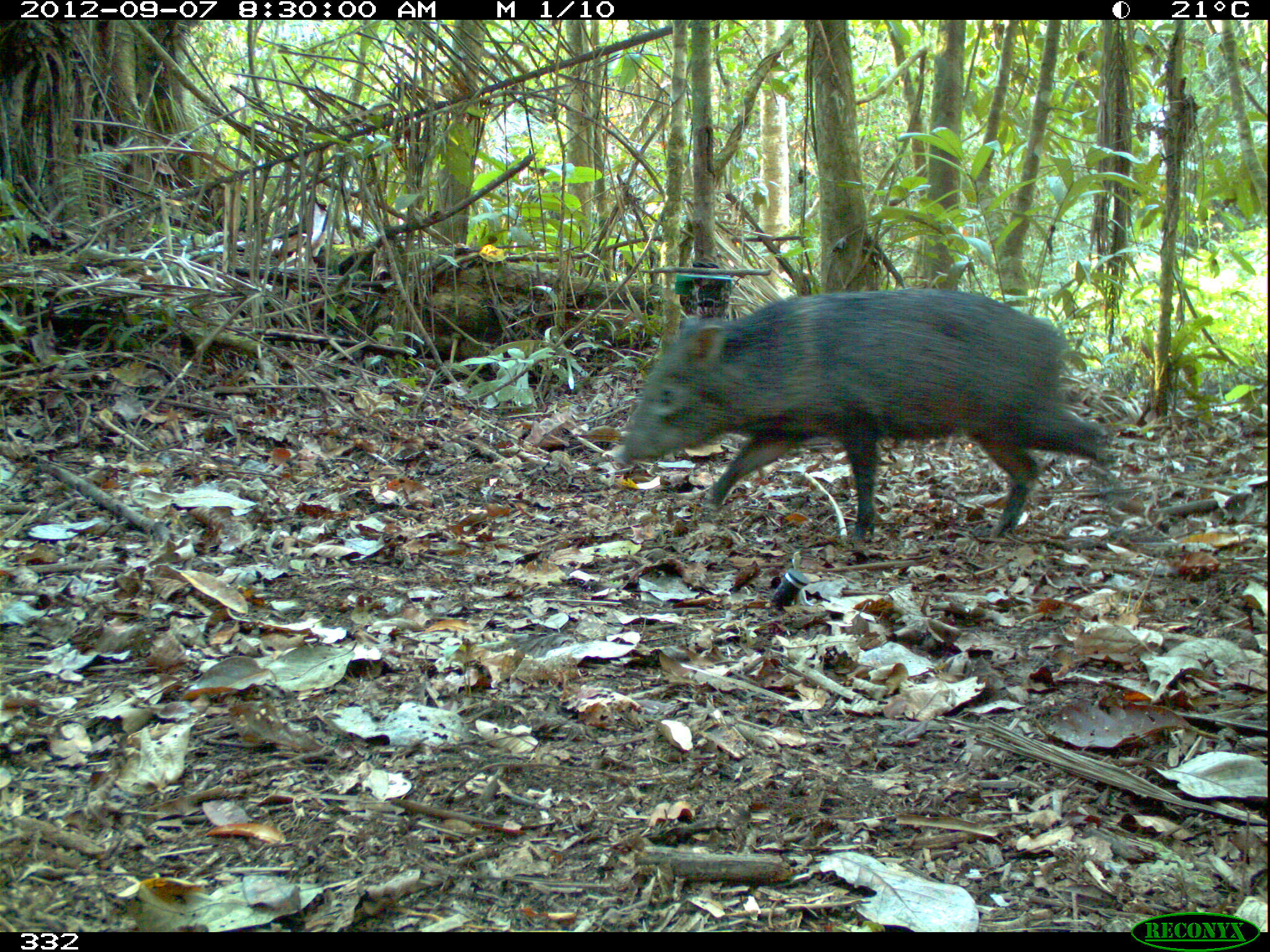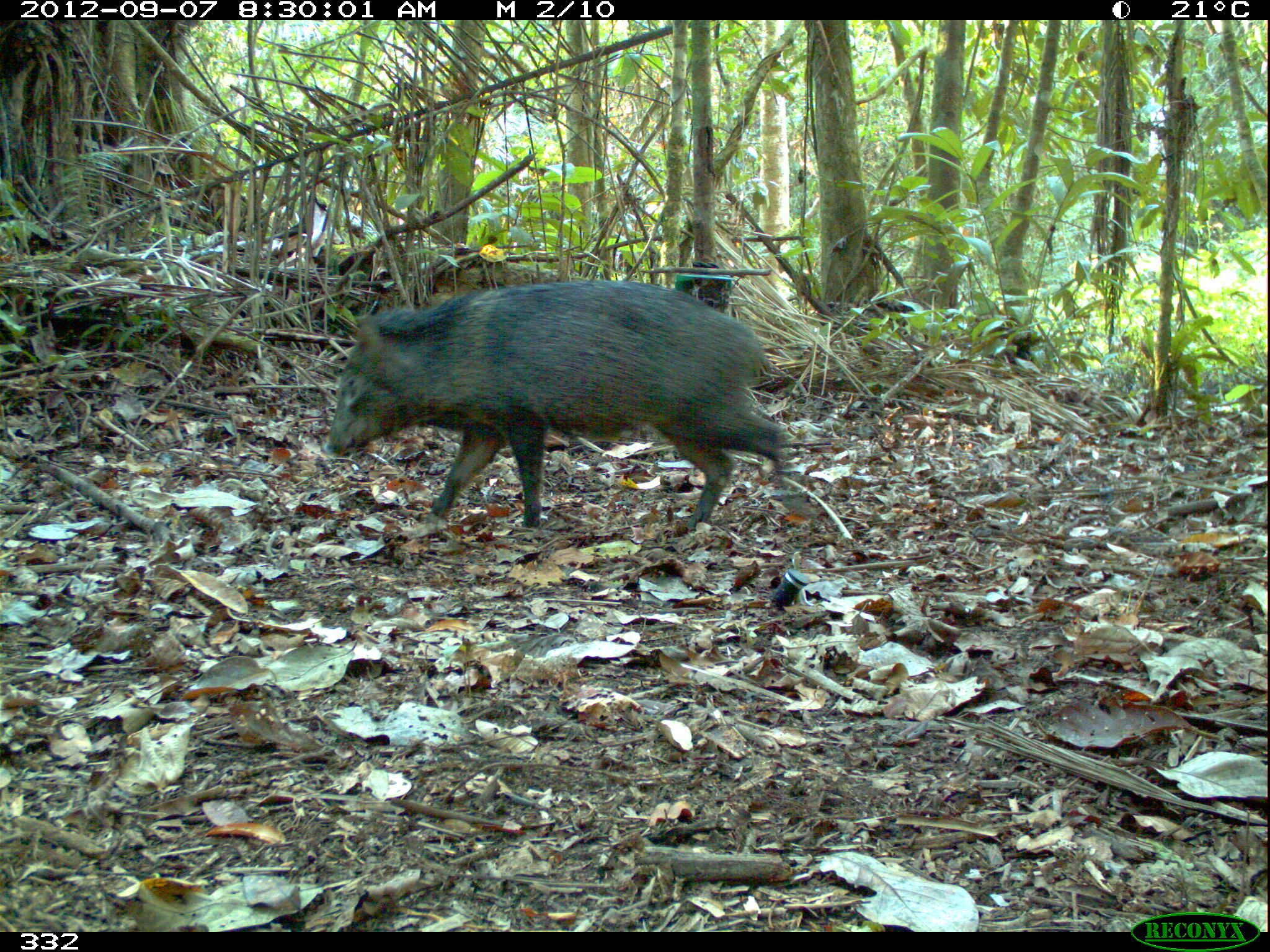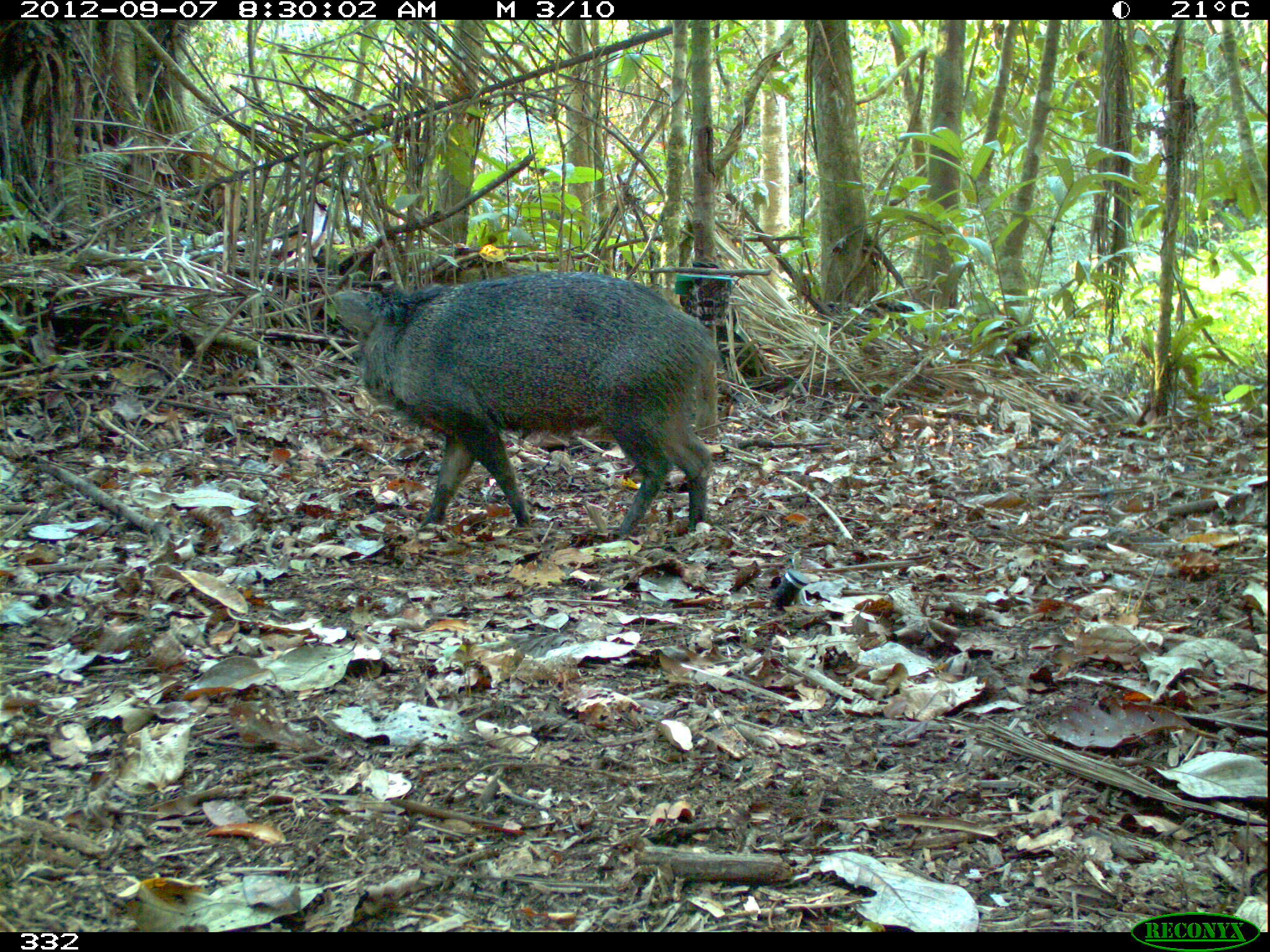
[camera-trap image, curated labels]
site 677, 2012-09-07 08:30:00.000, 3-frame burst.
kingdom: Animalia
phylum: Chordata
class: Mammalia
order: Artiodactyla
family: Tayassuidae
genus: Pecari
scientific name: Pecari tajacu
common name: collared peccary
Pecari tajacu (collared peccary).